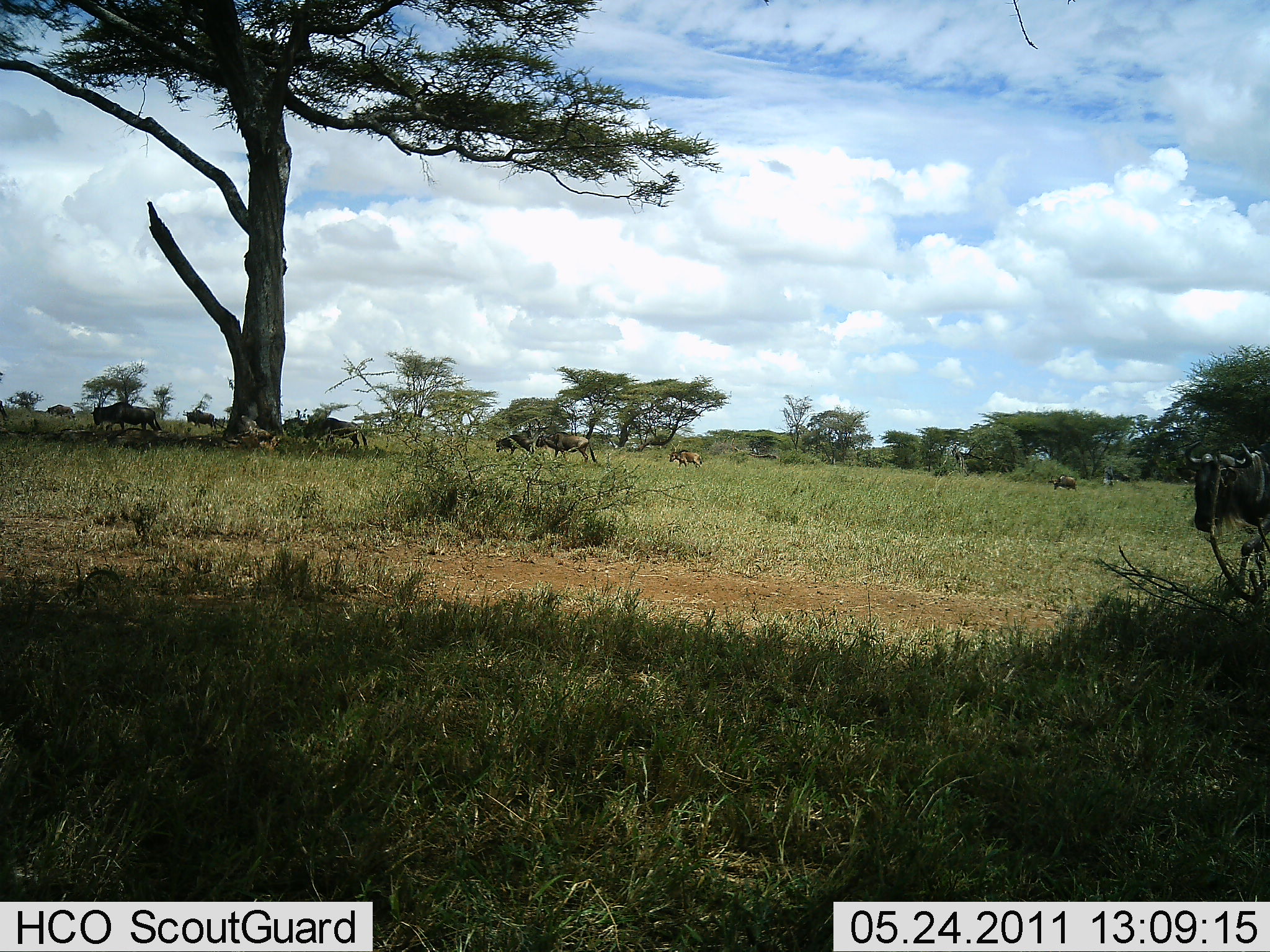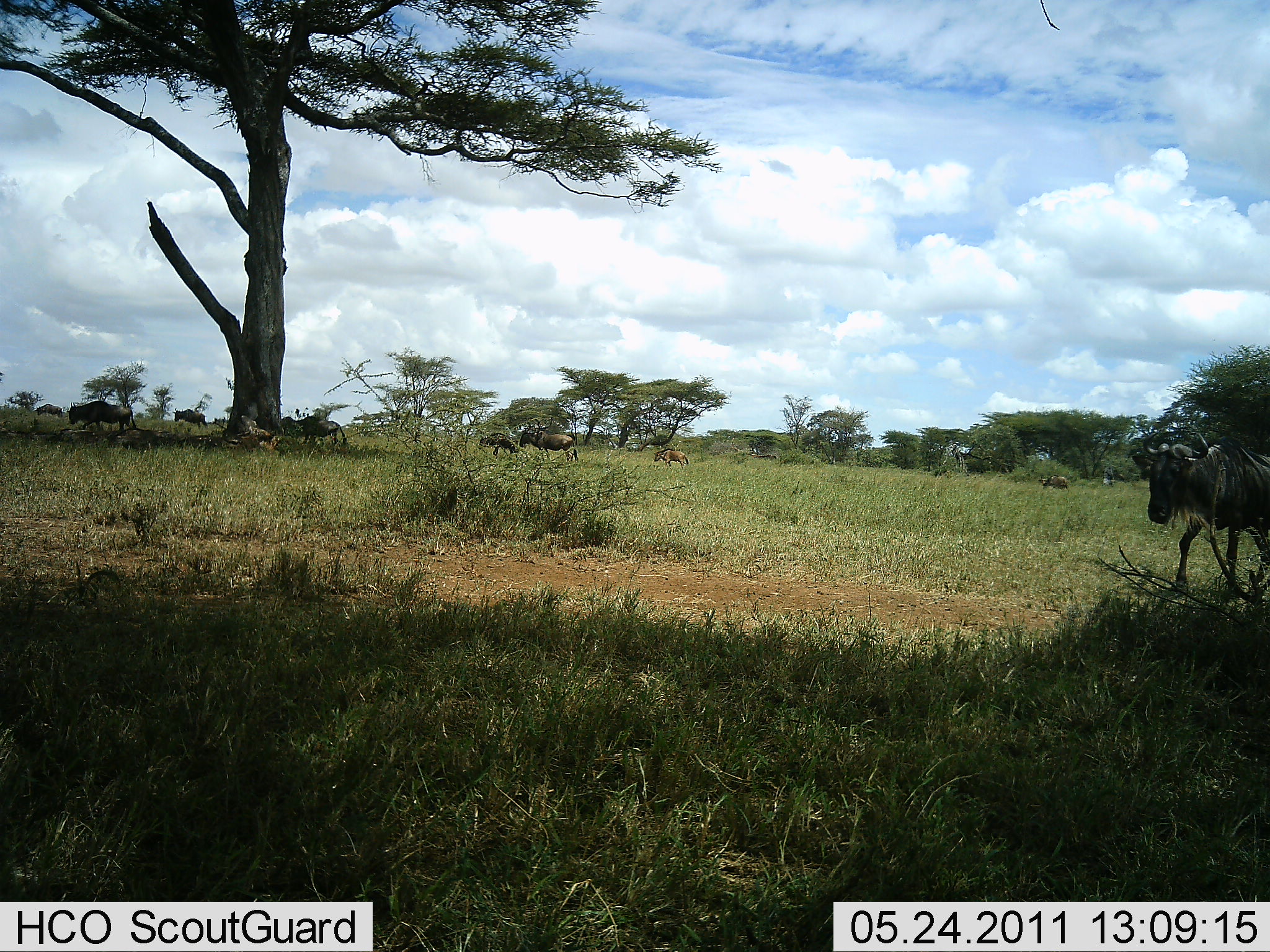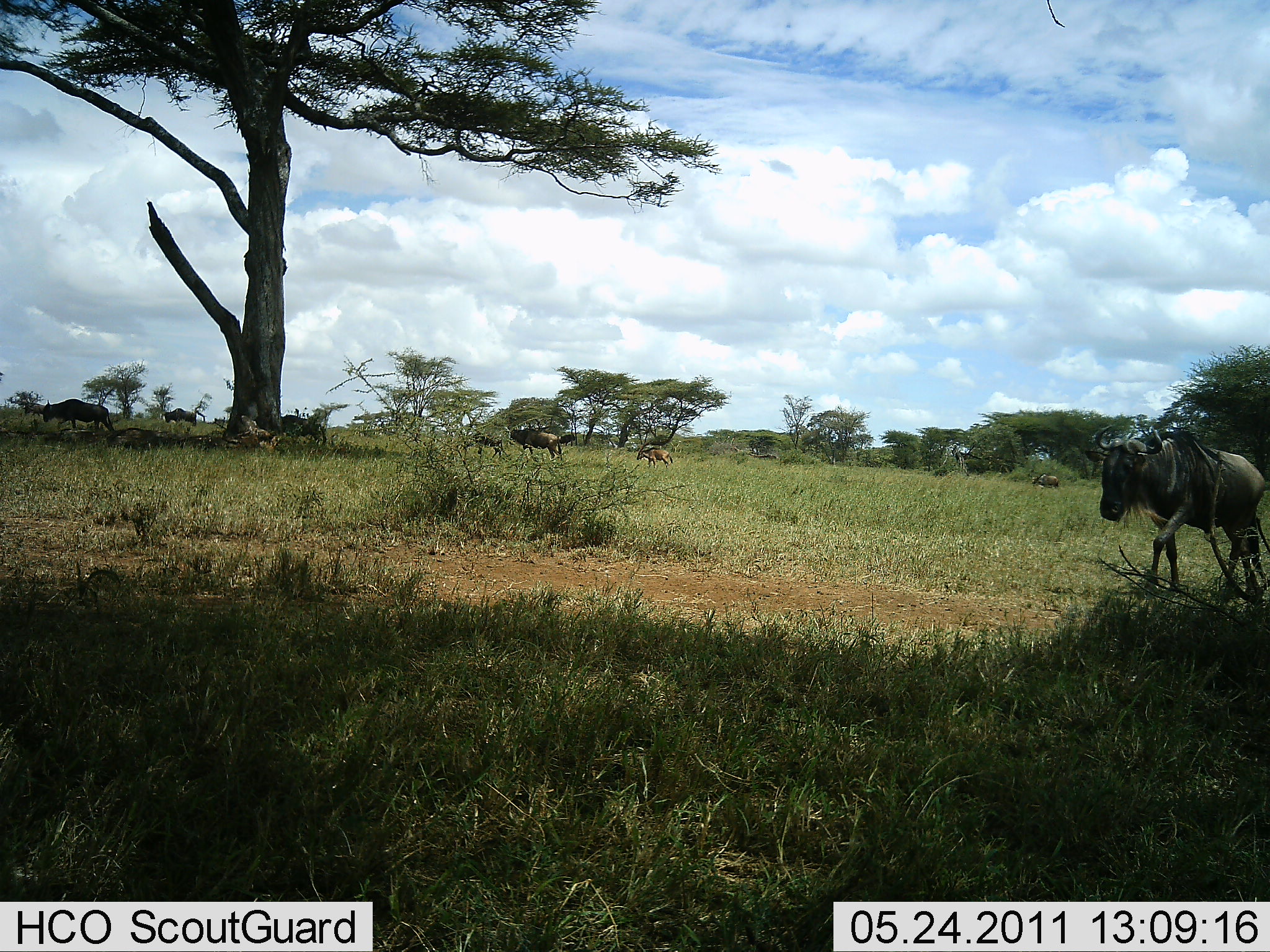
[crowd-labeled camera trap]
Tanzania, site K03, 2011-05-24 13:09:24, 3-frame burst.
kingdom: Animalia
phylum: Chordata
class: Mammalia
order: Artiodactyla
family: Bovidae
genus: Connochaetes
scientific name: Connochaetes taurinus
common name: blue wildebeest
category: wildebeest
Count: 10.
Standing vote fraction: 0%.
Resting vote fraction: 0%.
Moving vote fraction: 100%.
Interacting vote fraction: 0%.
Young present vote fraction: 33%.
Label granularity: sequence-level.